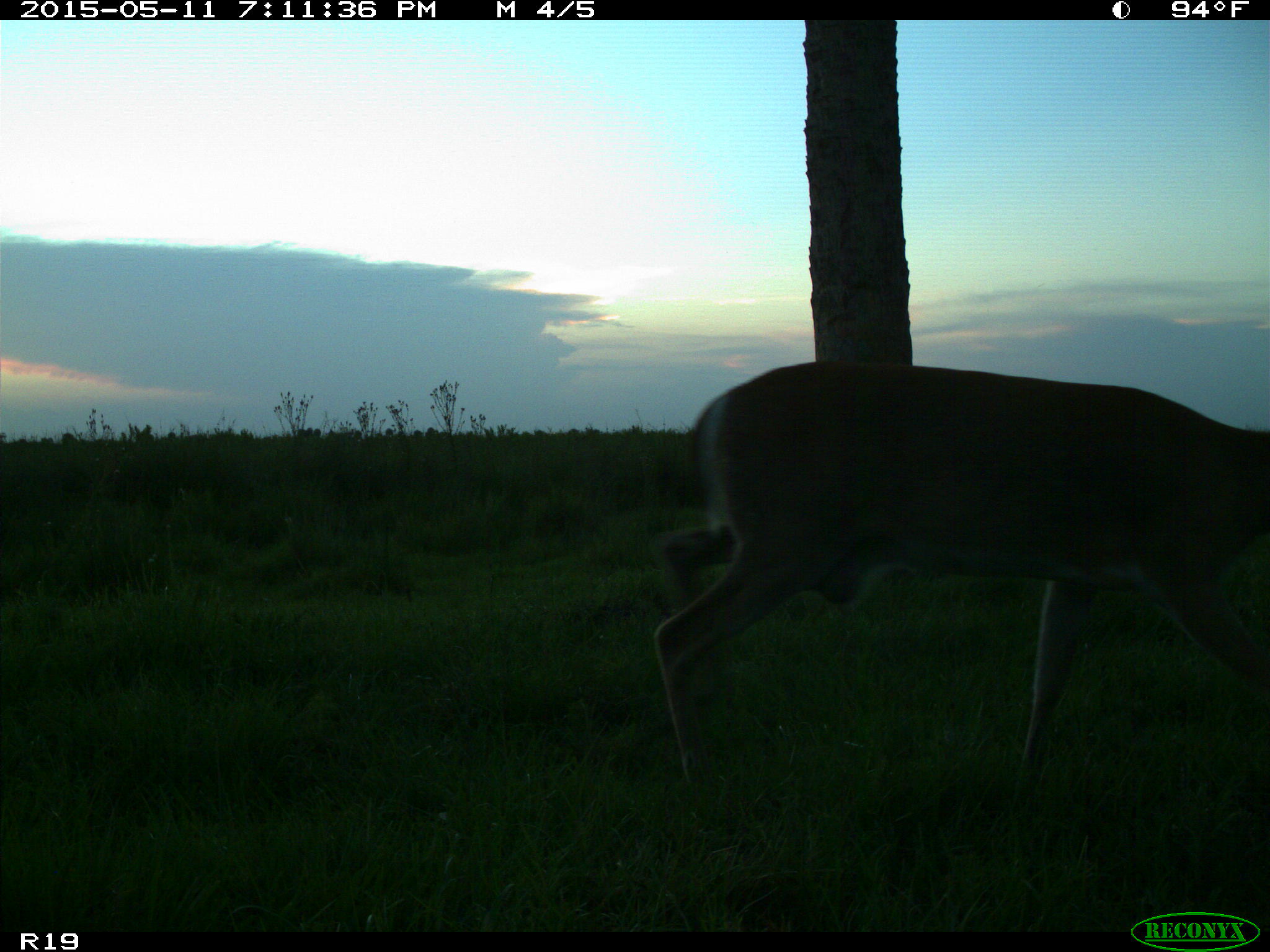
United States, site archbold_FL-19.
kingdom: Animalia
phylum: Chordata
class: Mammalia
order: Artiodactyla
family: Cervidae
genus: Odocoileus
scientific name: Odocoileus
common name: deer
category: unidentified deer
Unidentified deer (deer) (Odocoileus).